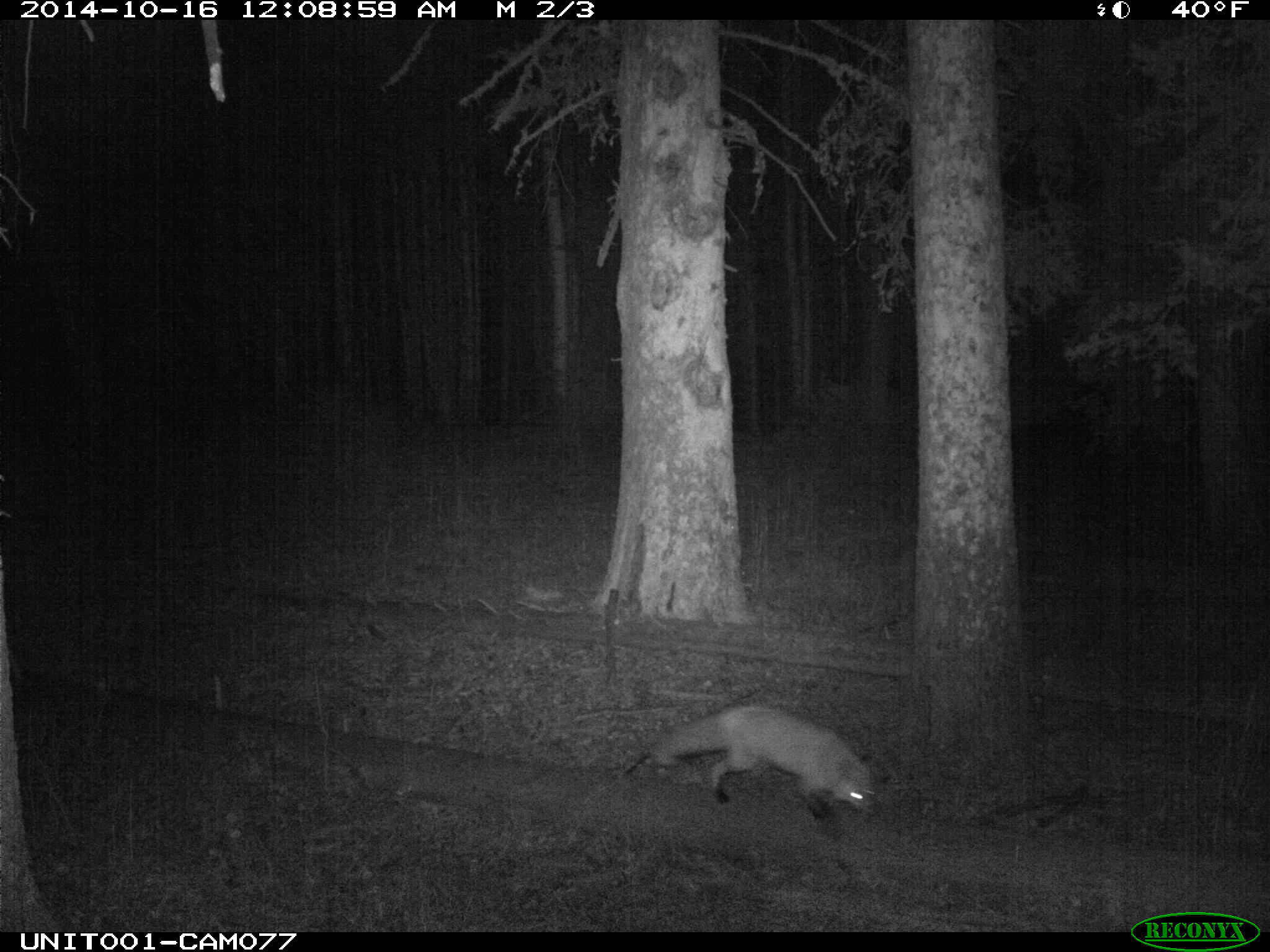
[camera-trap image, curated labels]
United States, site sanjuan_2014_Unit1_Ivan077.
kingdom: Animalia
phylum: Chordata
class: Mammalia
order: Carnivora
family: Canidae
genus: Vulpes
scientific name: Vulpes vulpes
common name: red fox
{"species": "Vulpes vulpes (red fox)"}